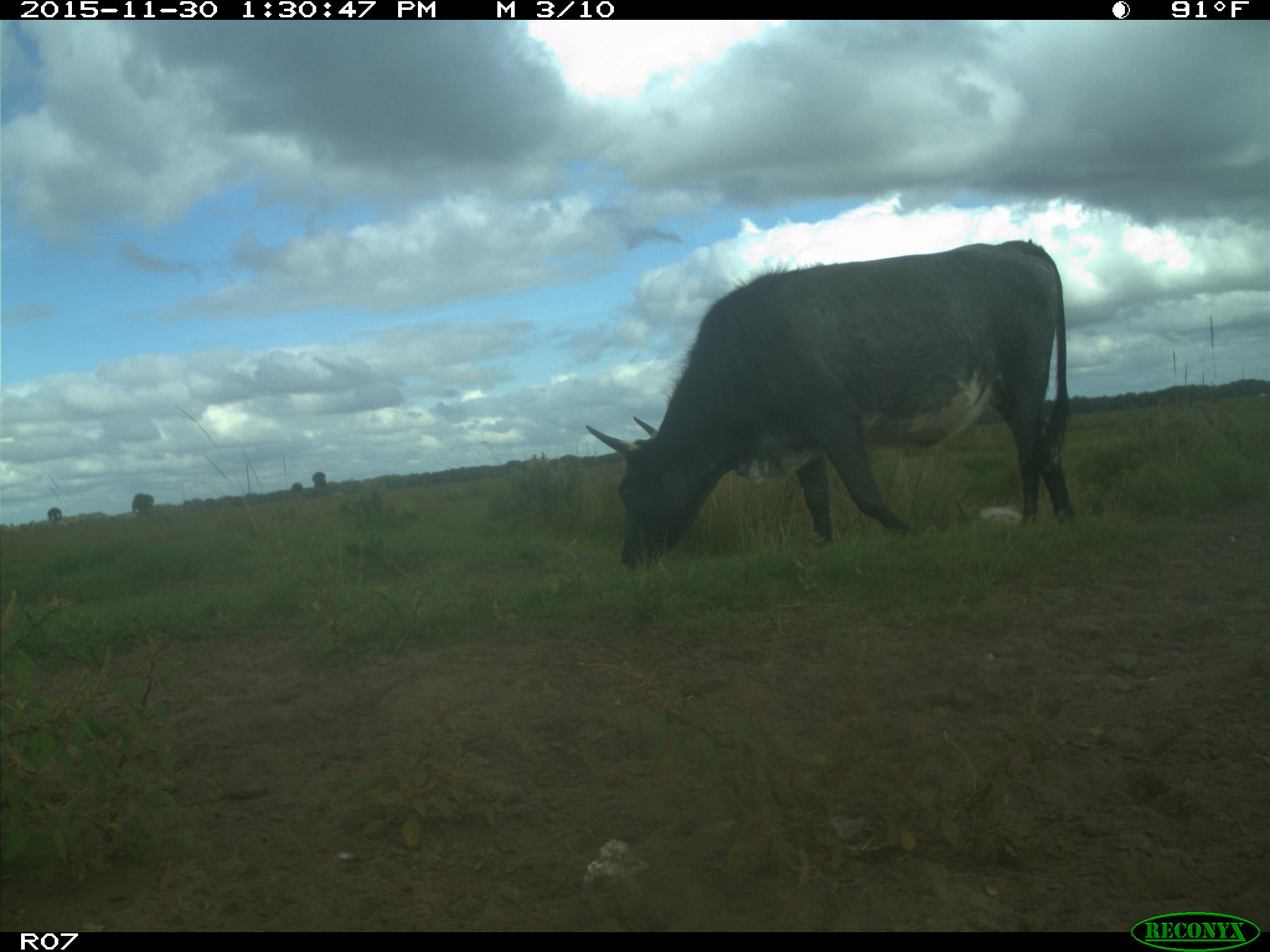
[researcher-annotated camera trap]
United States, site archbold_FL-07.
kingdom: Animalia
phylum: Chordata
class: Mammalia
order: Artiodactyla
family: Bovidae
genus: Bos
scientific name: Bos taurus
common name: domestic cow